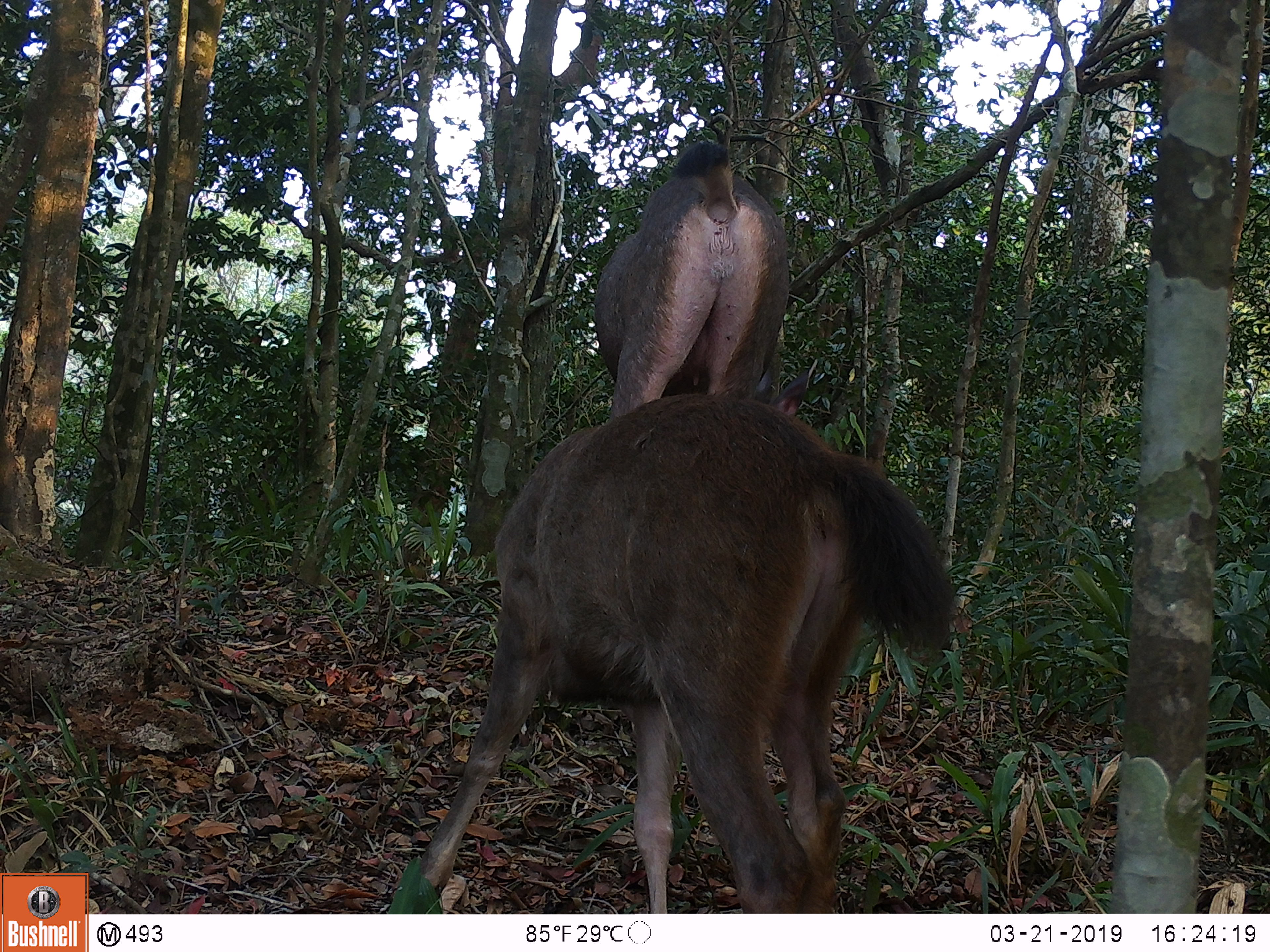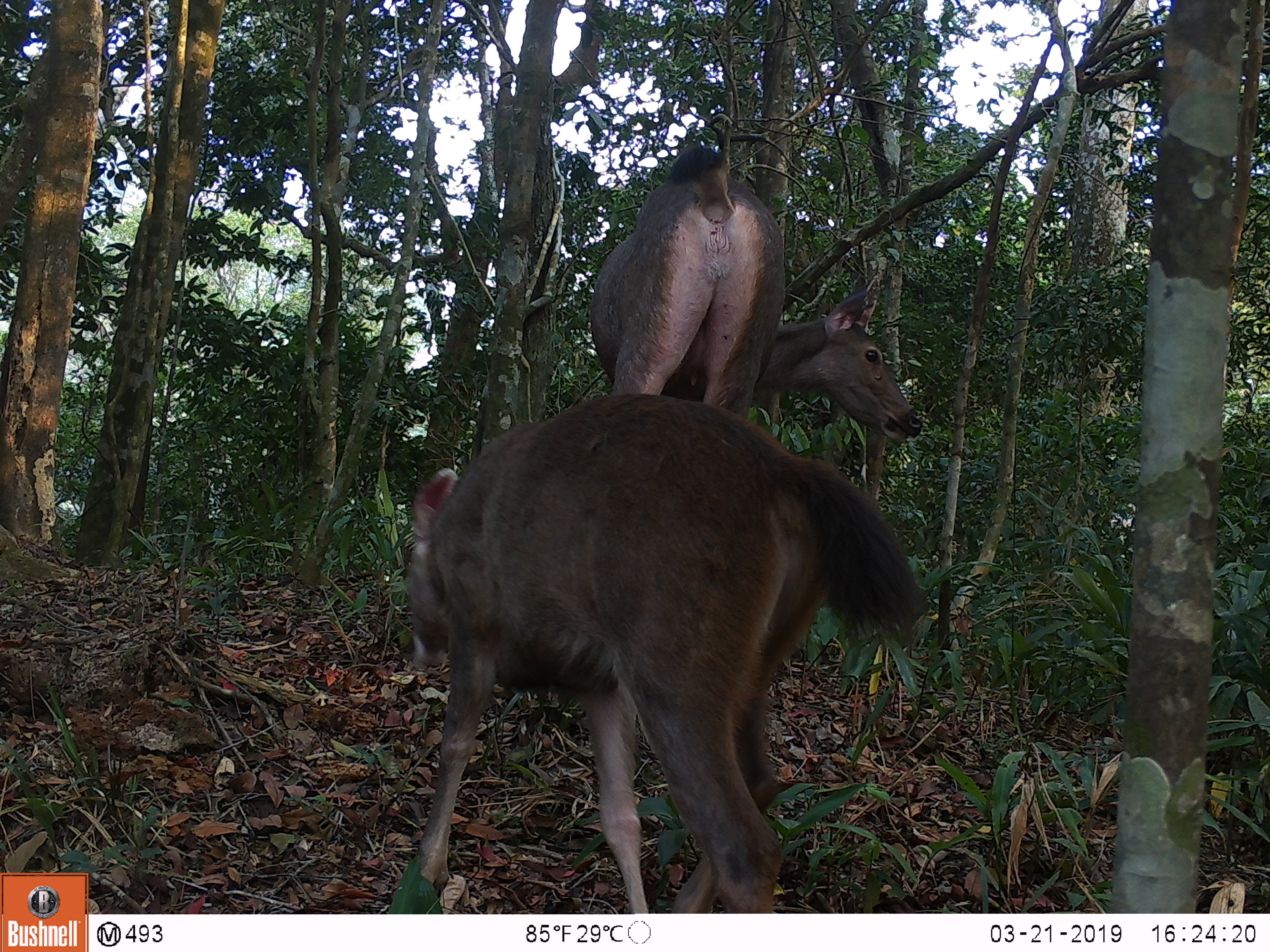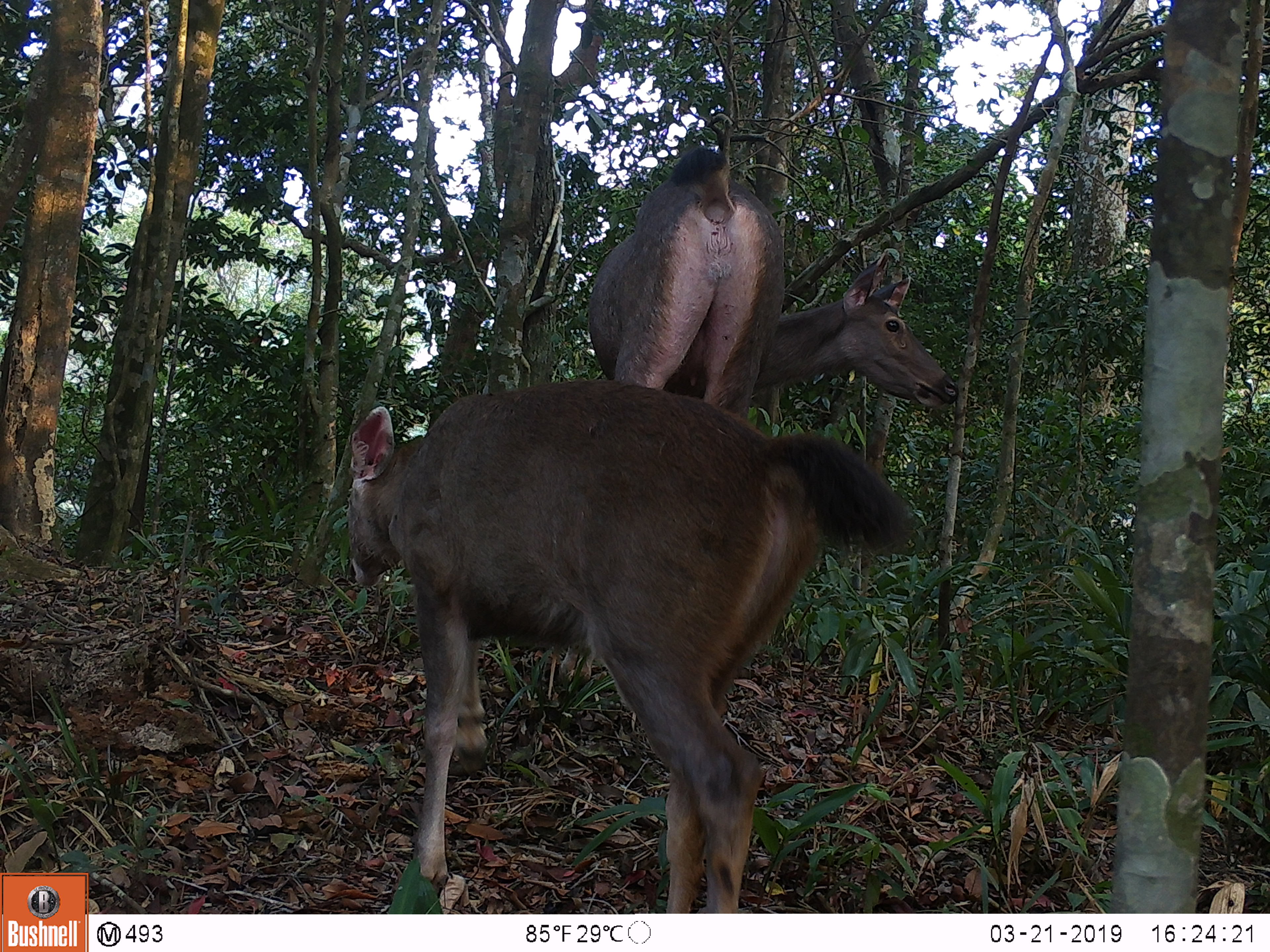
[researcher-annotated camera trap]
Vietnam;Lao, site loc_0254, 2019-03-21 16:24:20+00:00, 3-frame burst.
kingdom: Animalia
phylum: Chordata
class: Mammalia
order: Artiodactyla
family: Cervidae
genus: Rusa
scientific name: Rusa unicolor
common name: sambar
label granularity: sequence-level